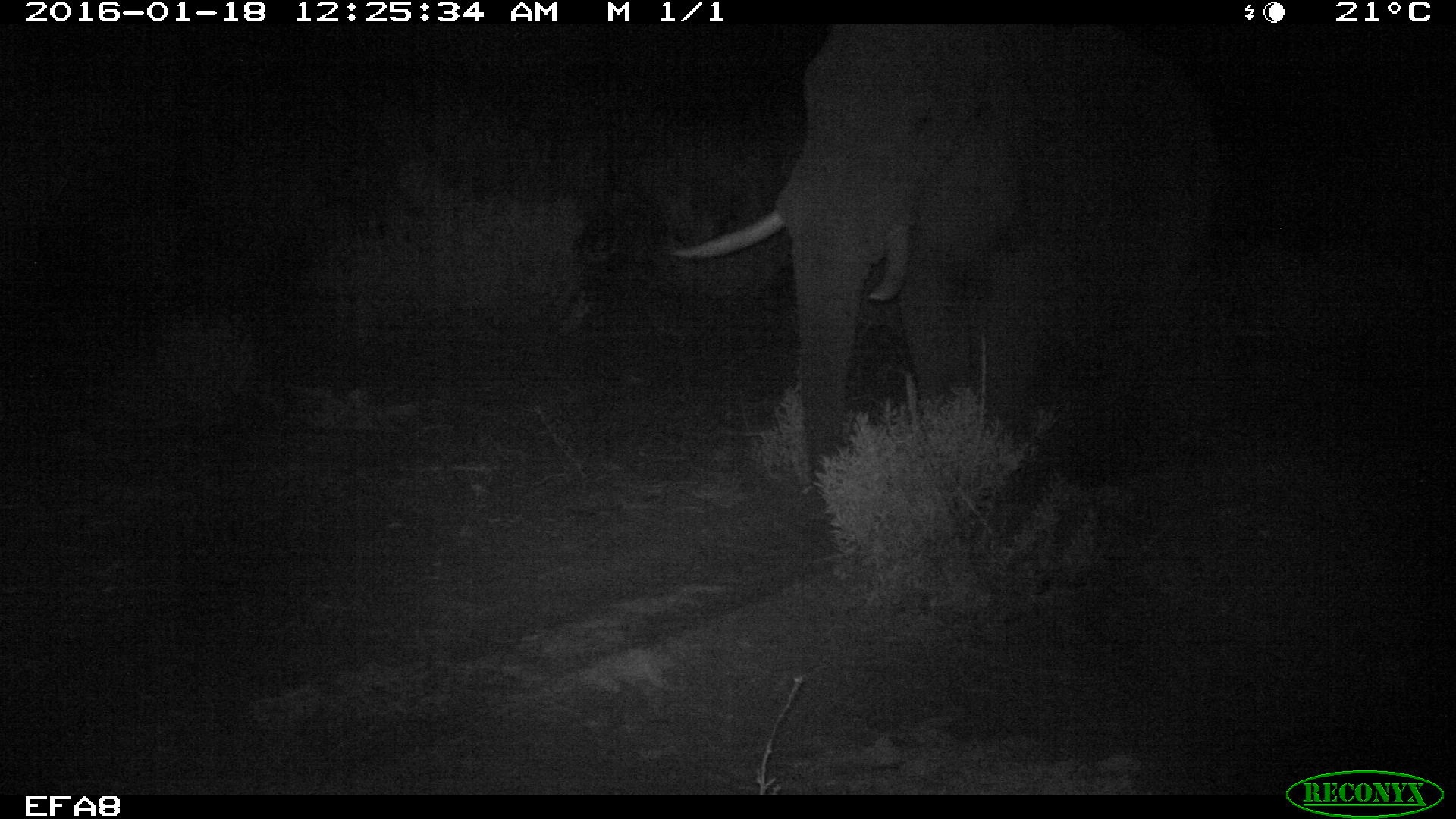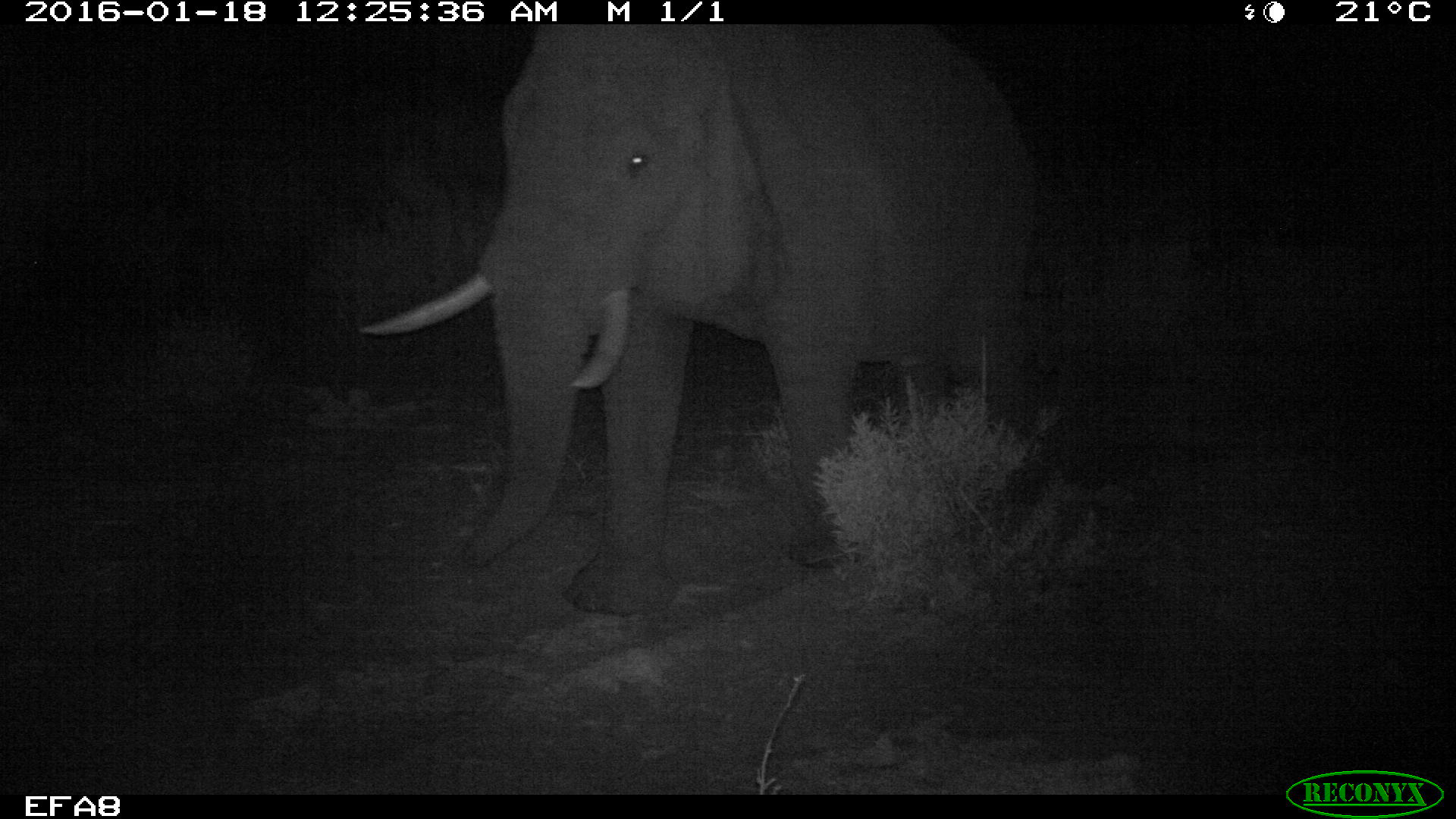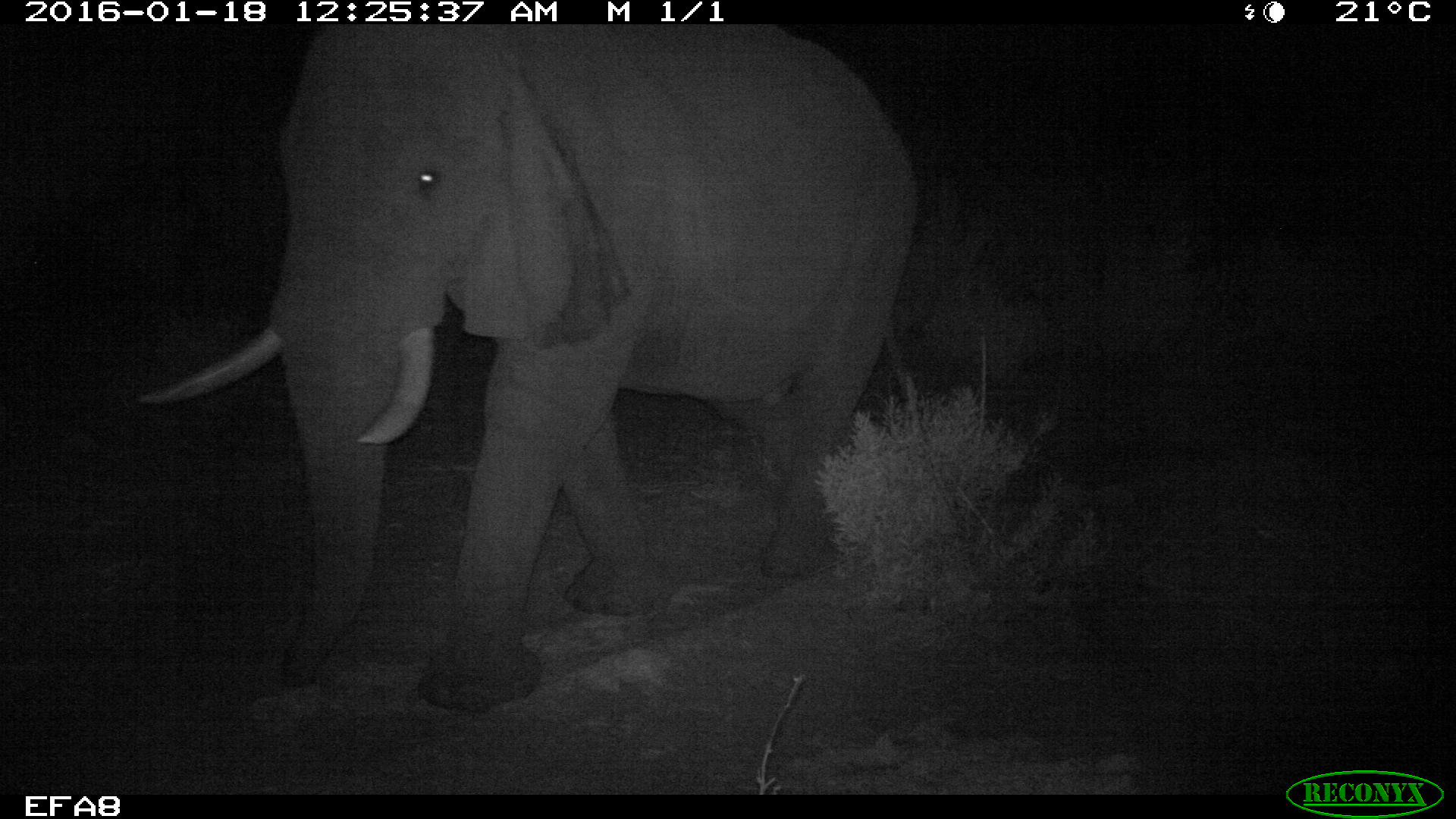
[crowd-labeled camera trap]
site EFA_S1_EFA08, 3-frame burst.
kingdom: Animalia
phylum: Chordata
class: Mammalia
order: Proboscidea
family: Elephantidae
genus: Loxodonta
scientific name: Loxodonta africana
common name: african bush elephant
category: elephant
Elephant (african bush elephant) (Loxodonta africana), count 1. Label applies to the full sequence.